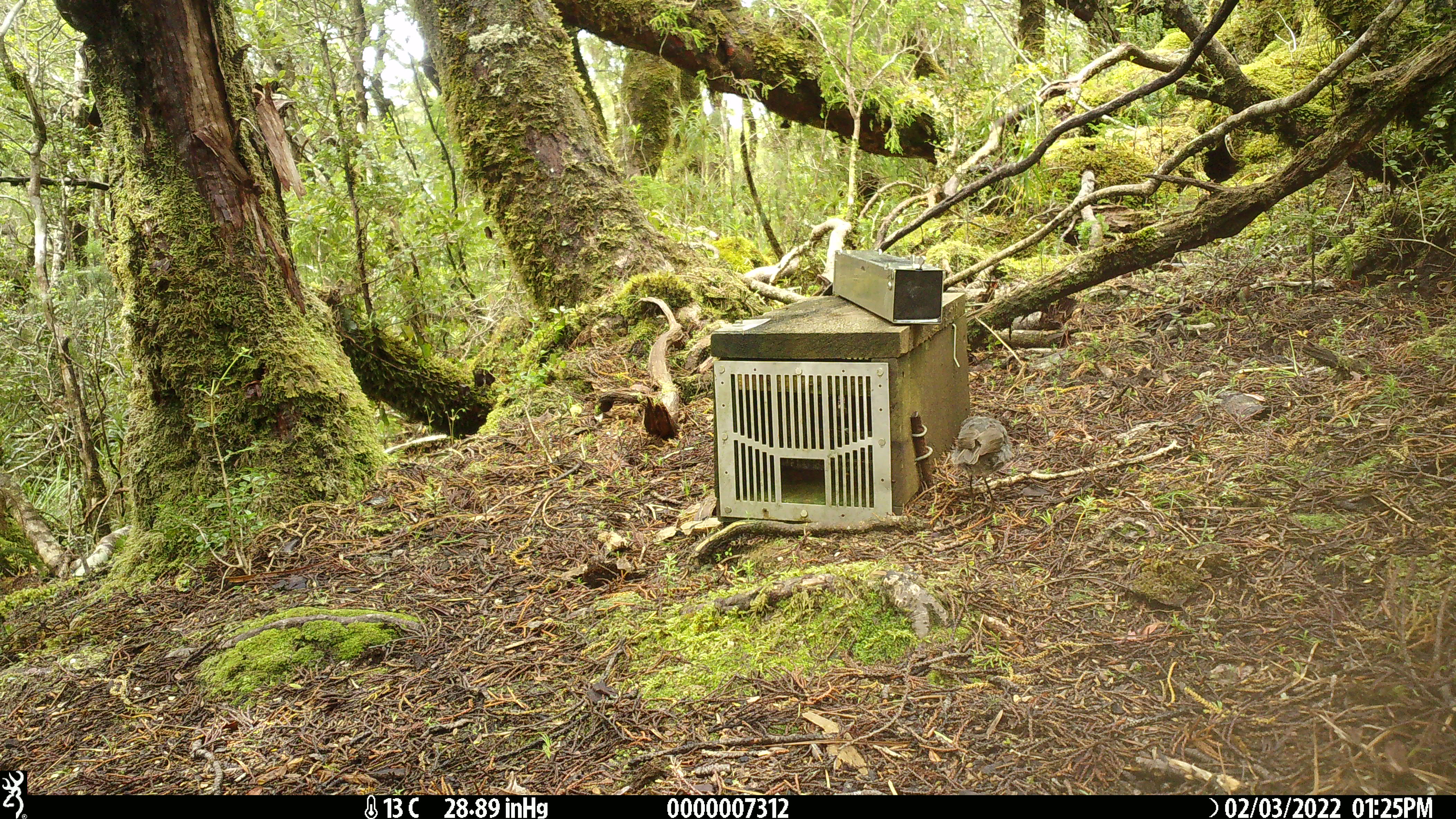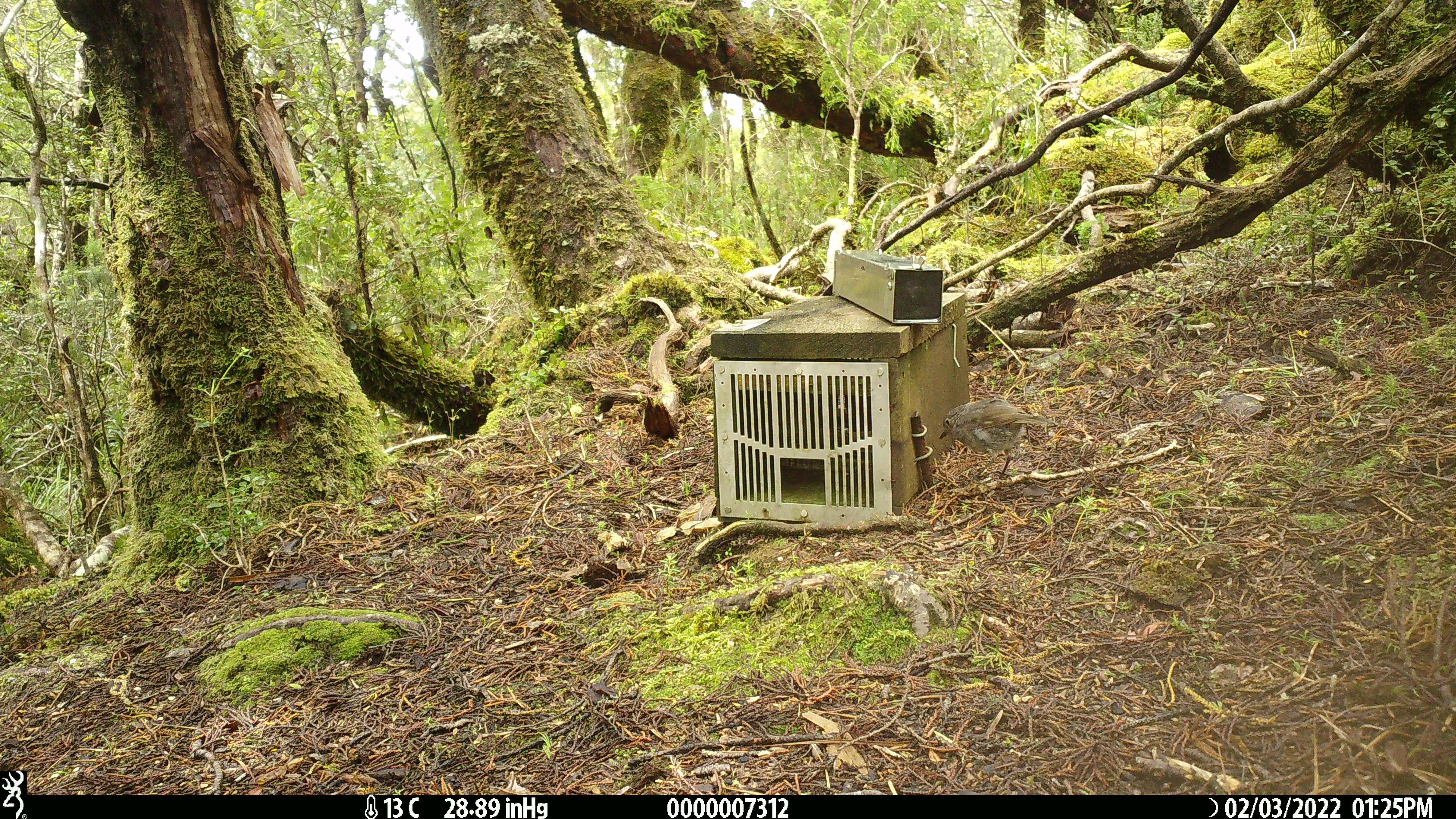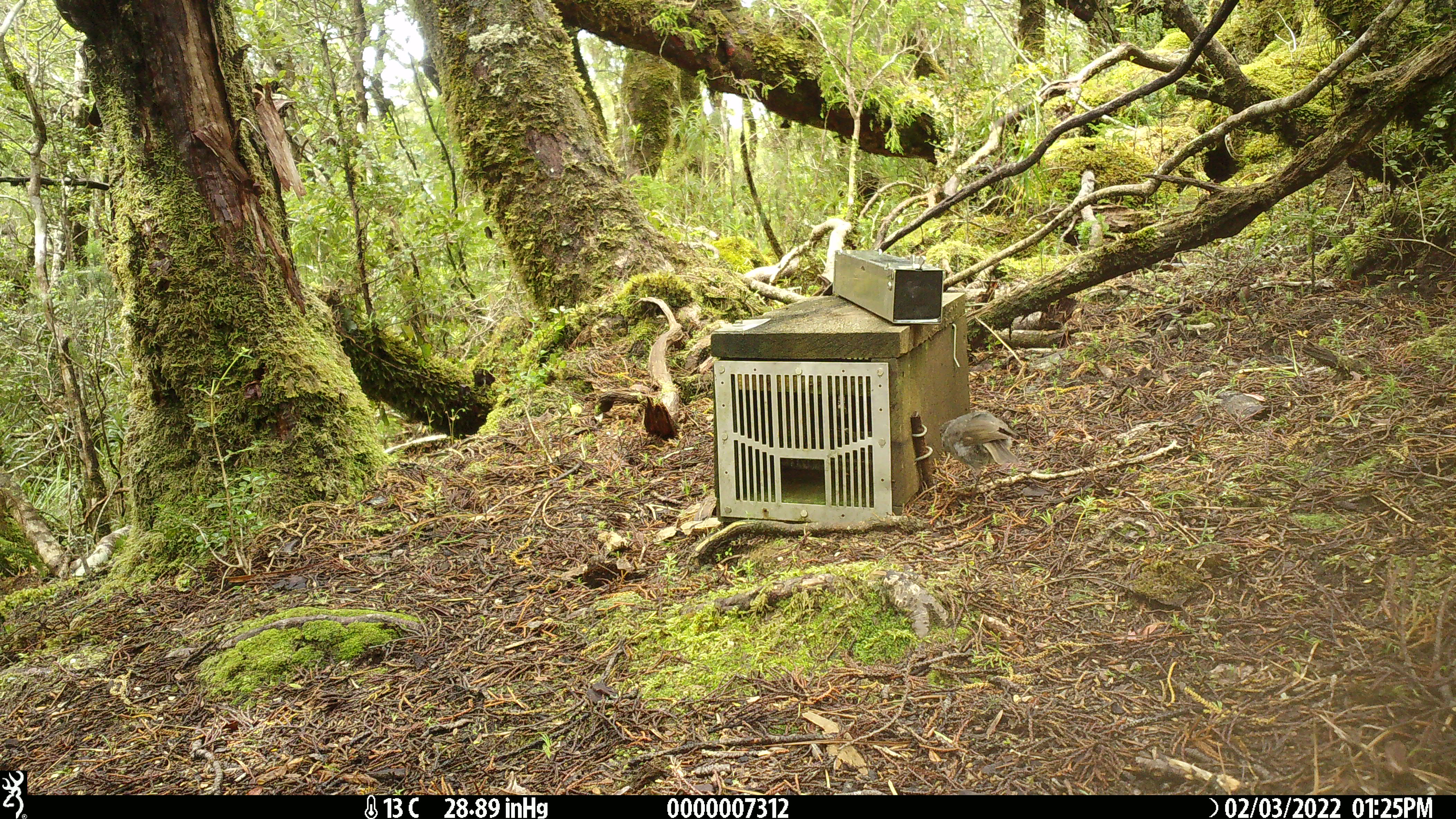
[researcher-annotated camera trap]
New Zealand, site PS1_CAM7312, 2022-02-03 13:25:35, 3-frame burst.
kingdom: Animalia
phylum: Chordata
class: Aves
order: Passeriformes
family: Petroicidae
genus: Petroica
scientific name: Petroica australis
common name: new zealand robin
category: robin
Robin (new zealand robin) (Petroica australis).